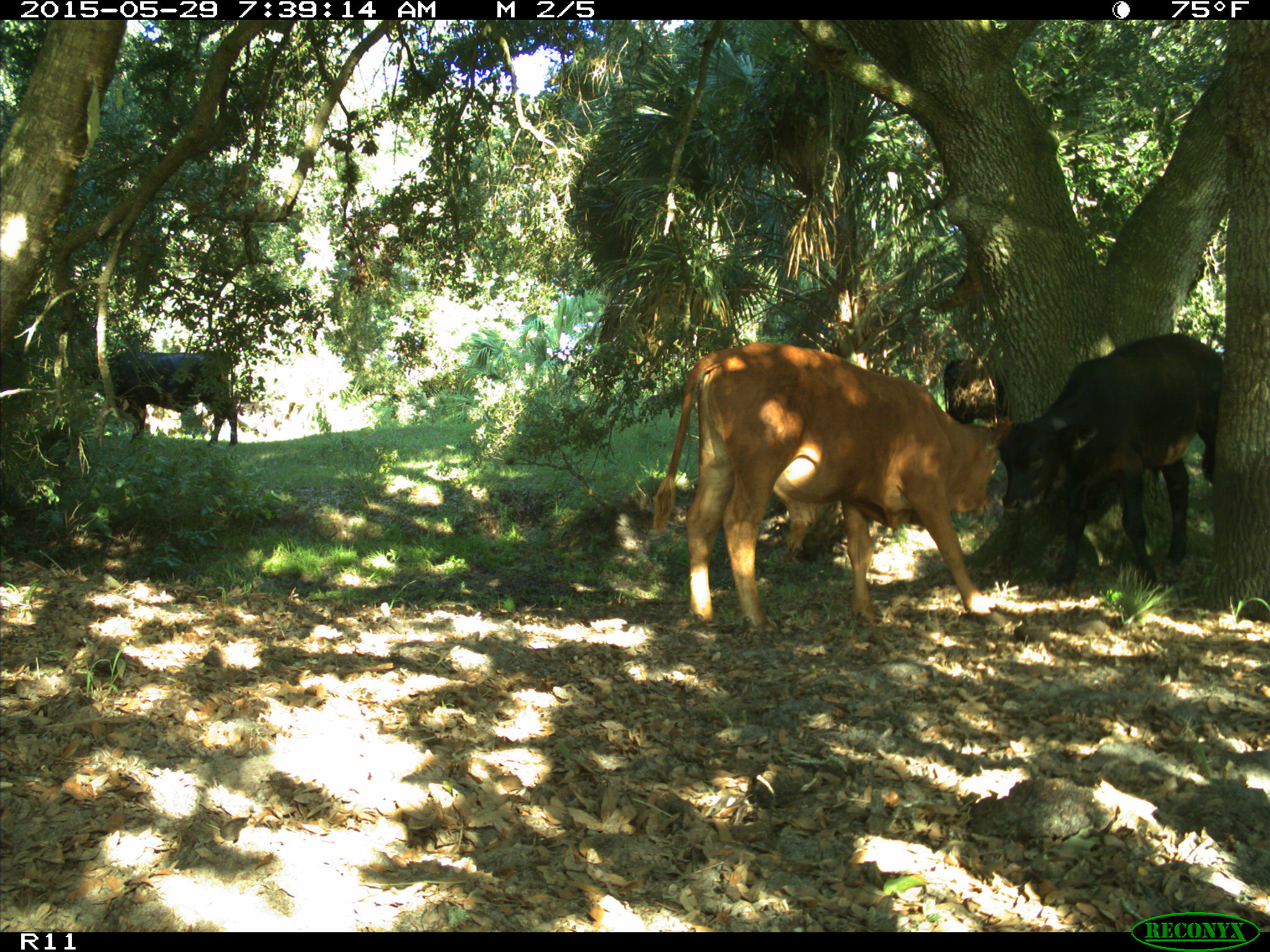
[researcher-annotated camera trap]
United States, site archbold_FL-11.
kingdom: Animalia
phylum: Chordata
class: Mammalia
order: Artiodactyla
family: Bovidae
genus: Bos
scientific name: Bos taurus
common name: domestic cow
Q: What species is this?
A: Bos taurus (domestic cow).